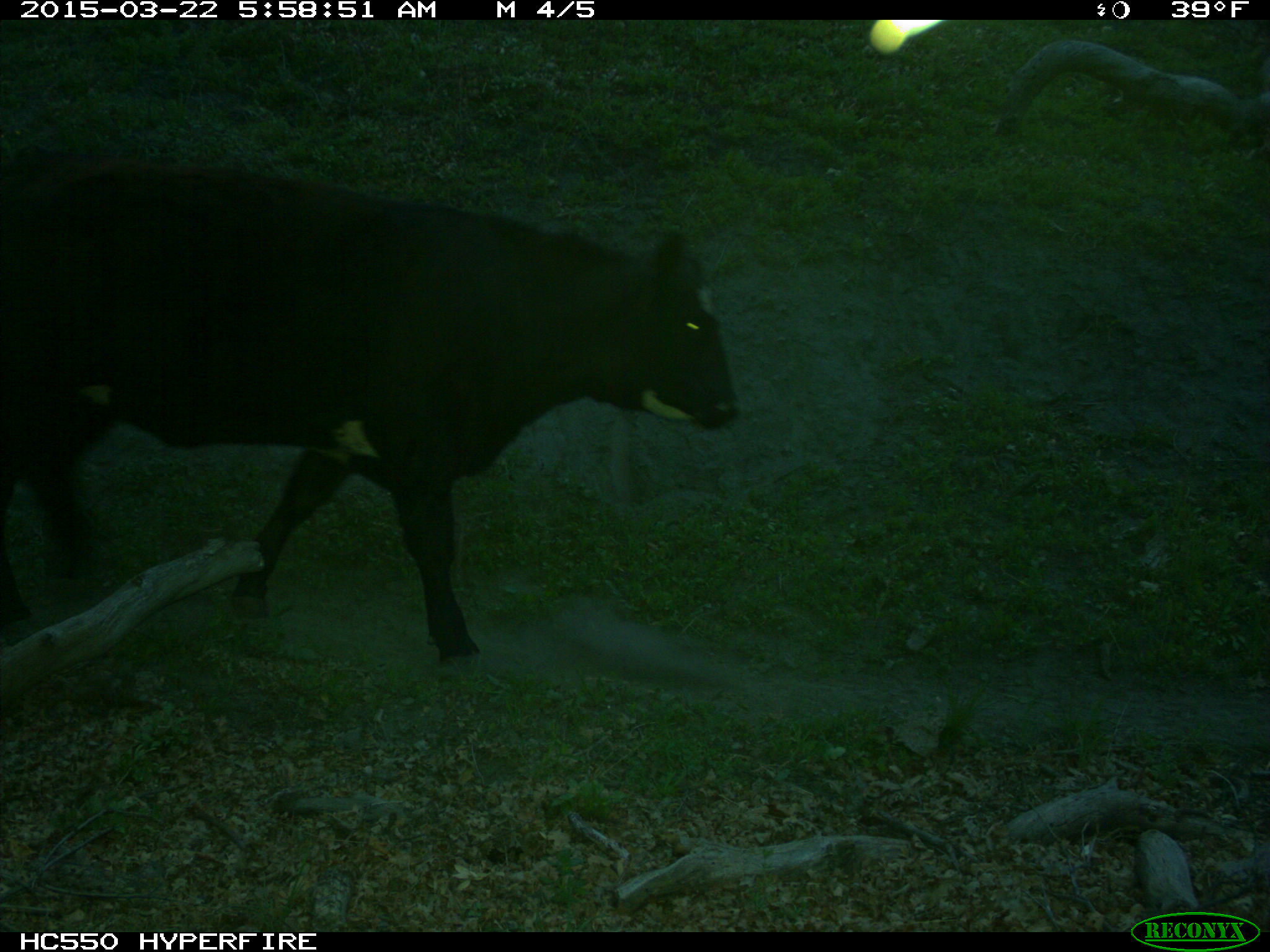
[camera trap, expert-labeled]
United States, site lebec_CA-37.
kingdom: Animalia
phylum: Chordata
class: Mammalia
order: Artiodactyla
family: Bovidae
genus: Bos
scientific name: Bos taurus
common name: domestic cow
Bos taurus (domestic cow).